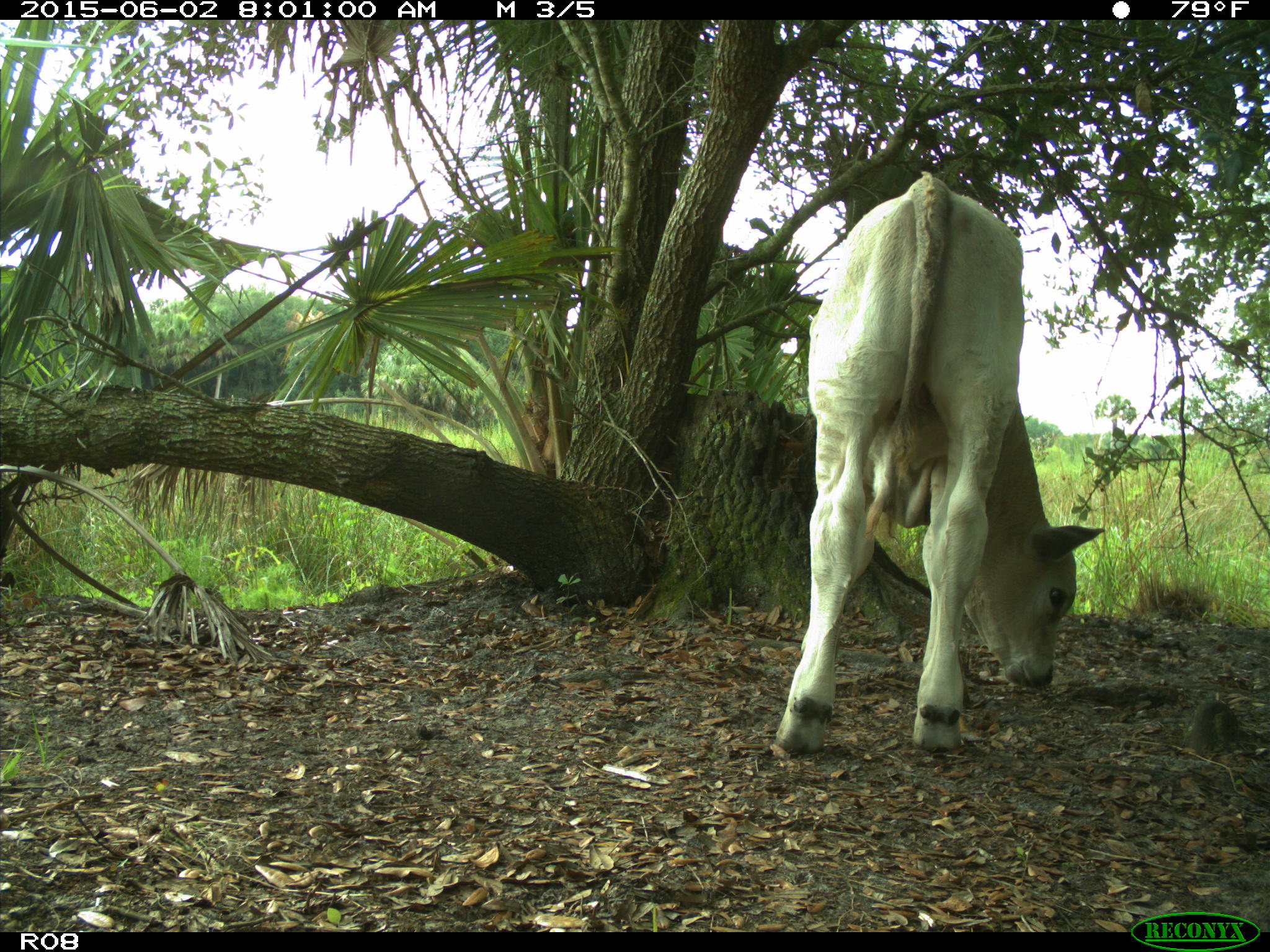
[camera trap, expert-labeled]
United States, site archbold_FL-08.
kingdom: Animalia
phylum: Chordata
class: Mammalia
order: Artiodactyla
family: Bovidae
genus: Bos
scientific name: Bos taurus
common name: domestic cow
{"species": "Bos taurus (domestic cow)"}